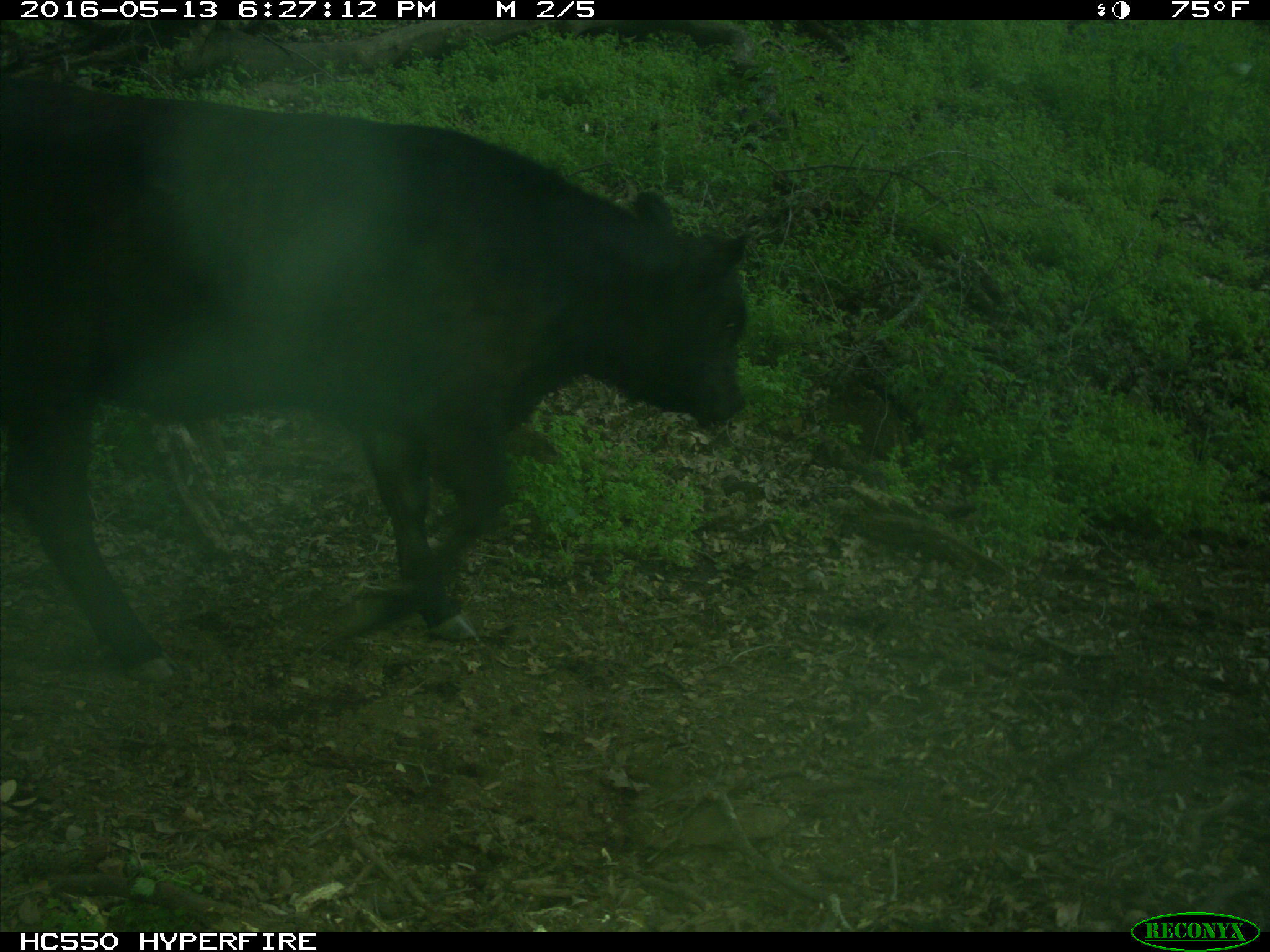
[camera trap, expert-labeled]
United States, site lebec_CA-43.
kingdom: Animalia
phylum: Chordata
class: Mammalia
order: Artiodactyla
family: Bovidae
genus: Bos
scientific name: Bos taurus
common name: domestic cow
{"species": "Bos taurus (domestic cow)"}